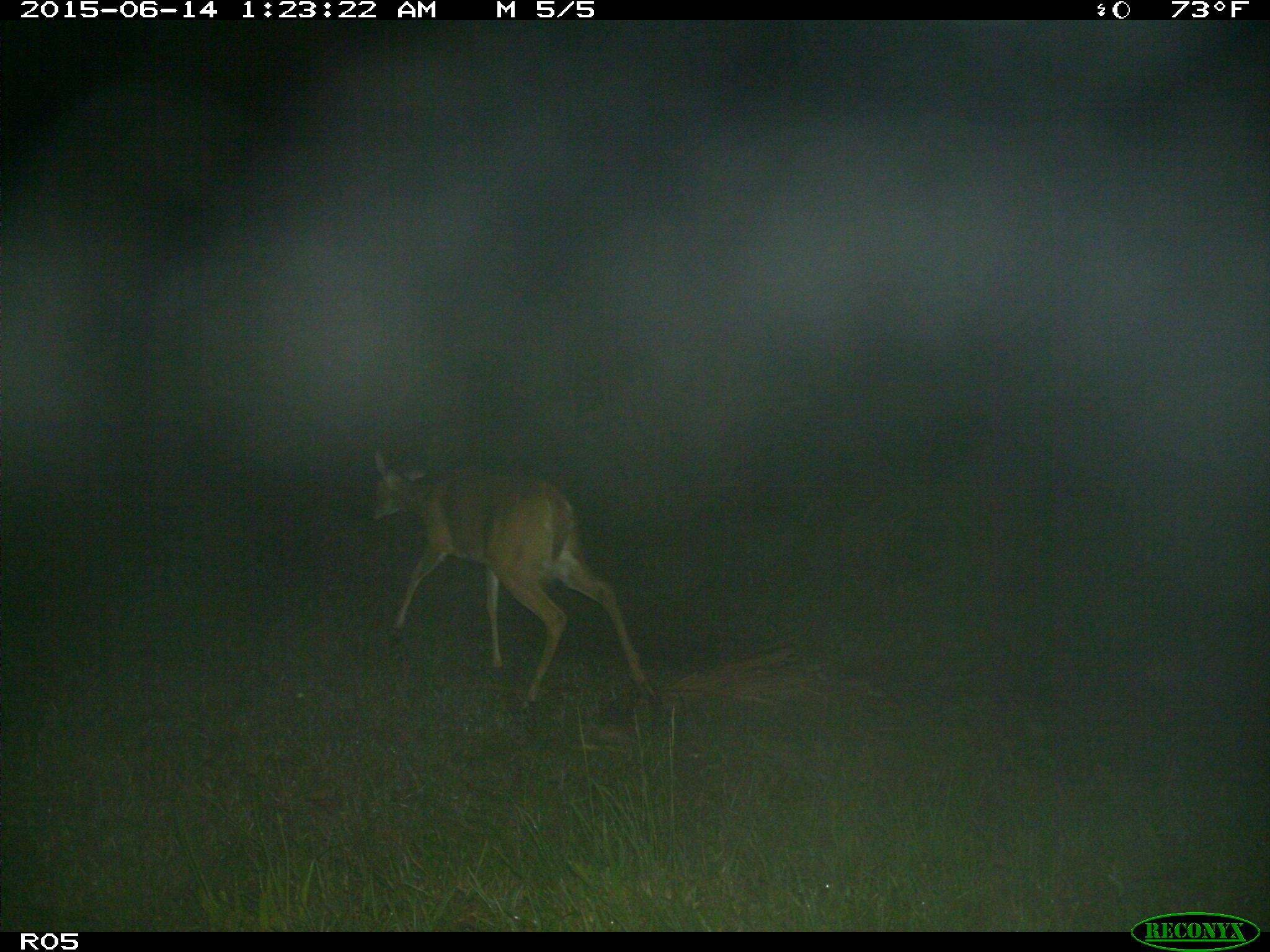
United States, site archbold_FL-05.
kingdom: Animalia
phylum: Chordata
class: Mammalia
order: Artiodactyla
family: Cervidae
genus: Odocoileus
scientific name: Odocoileus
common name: deer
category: unidentified deer